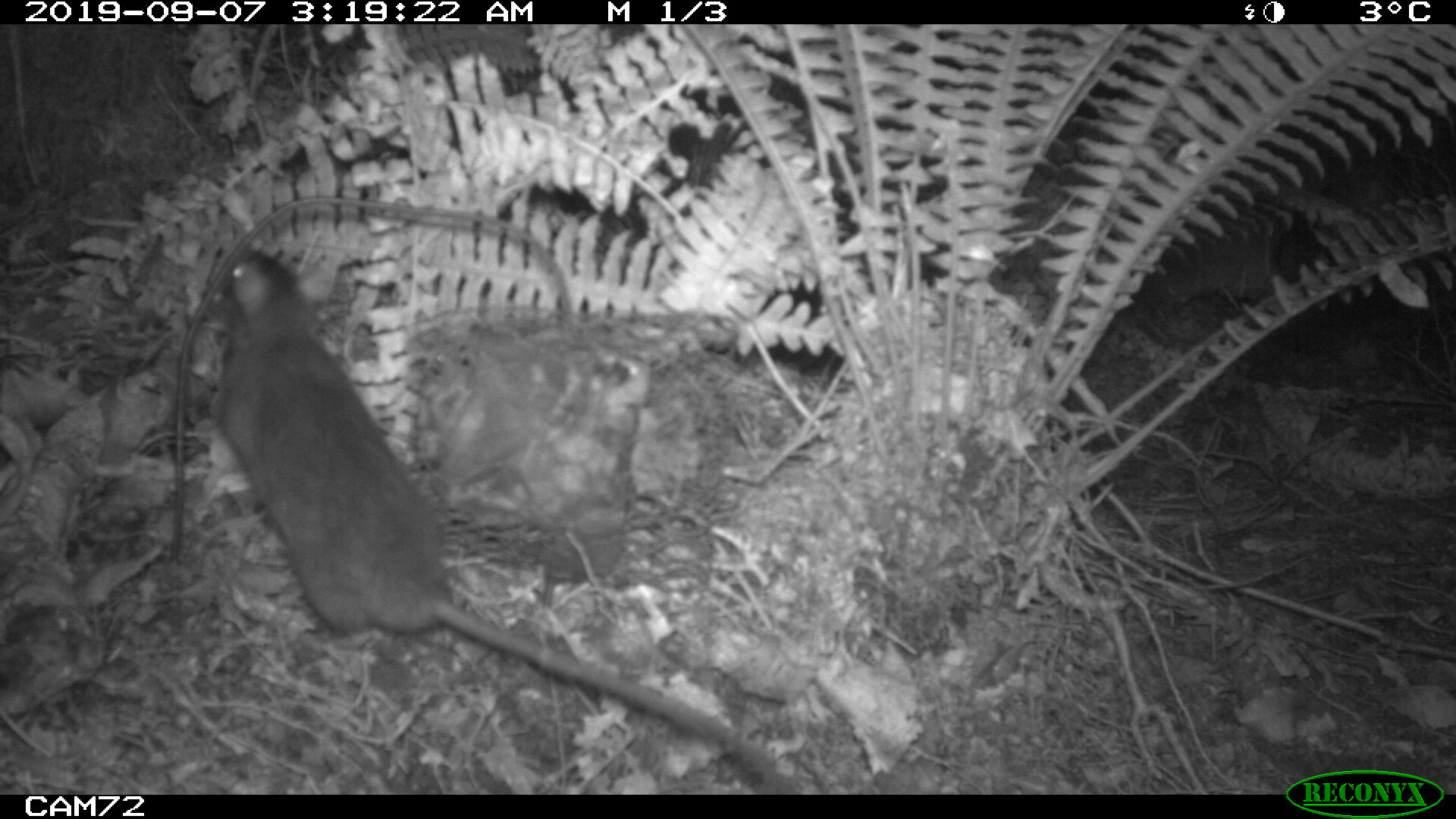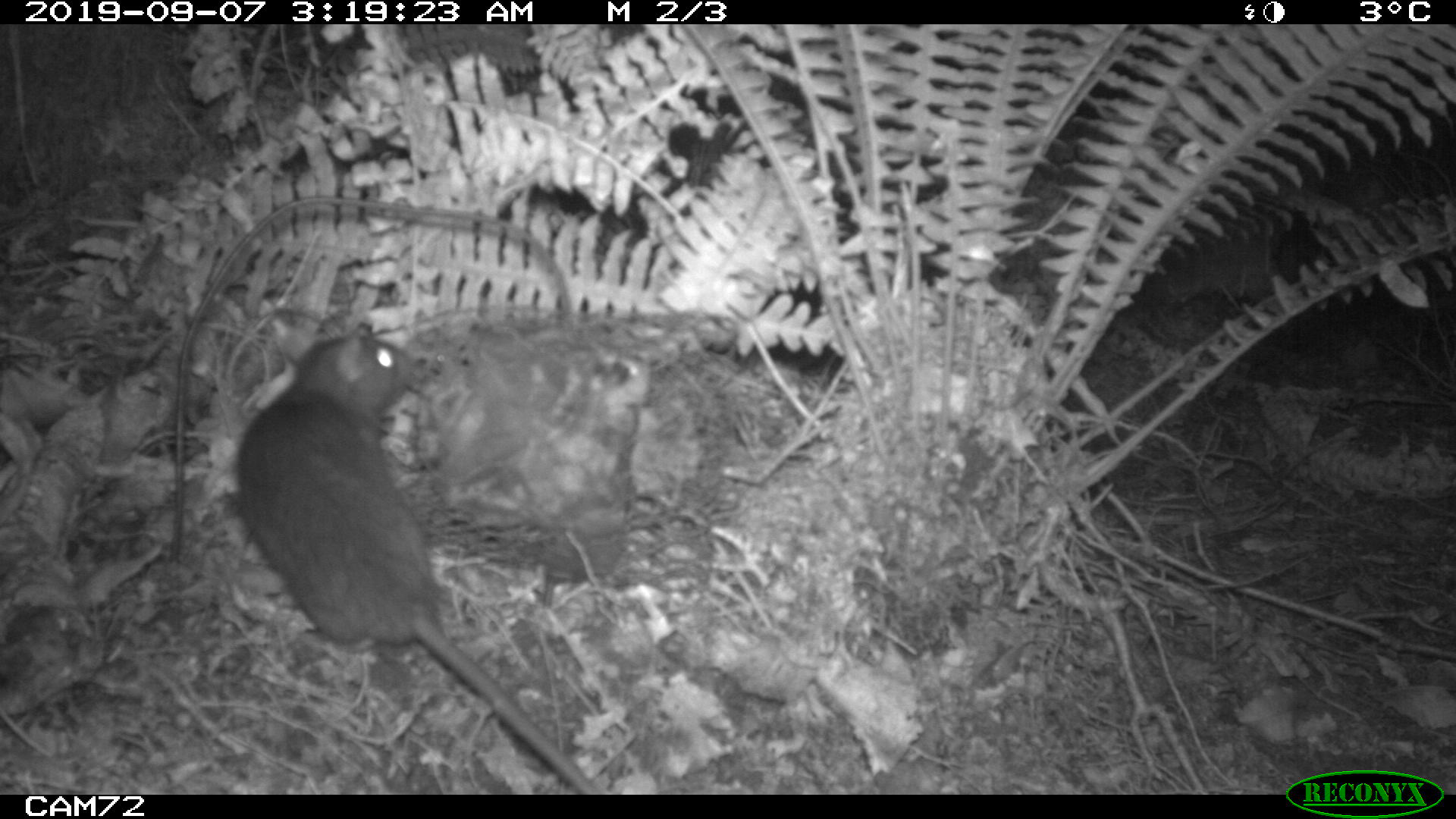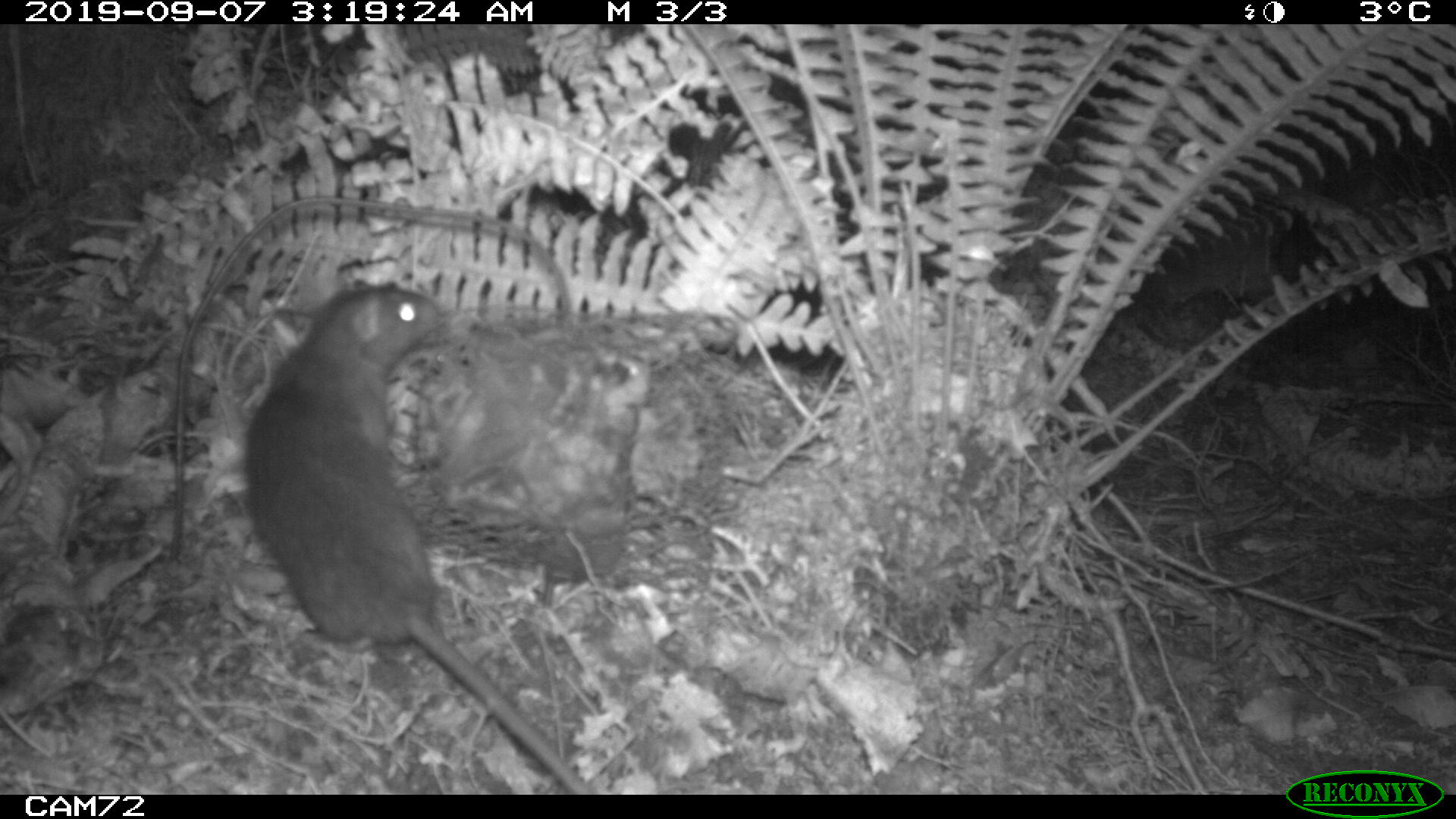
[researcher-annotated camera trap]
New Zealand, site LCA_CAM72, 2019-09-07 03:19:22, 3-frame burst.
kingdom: Animalia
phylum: Chordata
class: Mammalia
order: Rodentia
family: Muridae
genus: Rattus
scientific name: Rattus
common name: rat